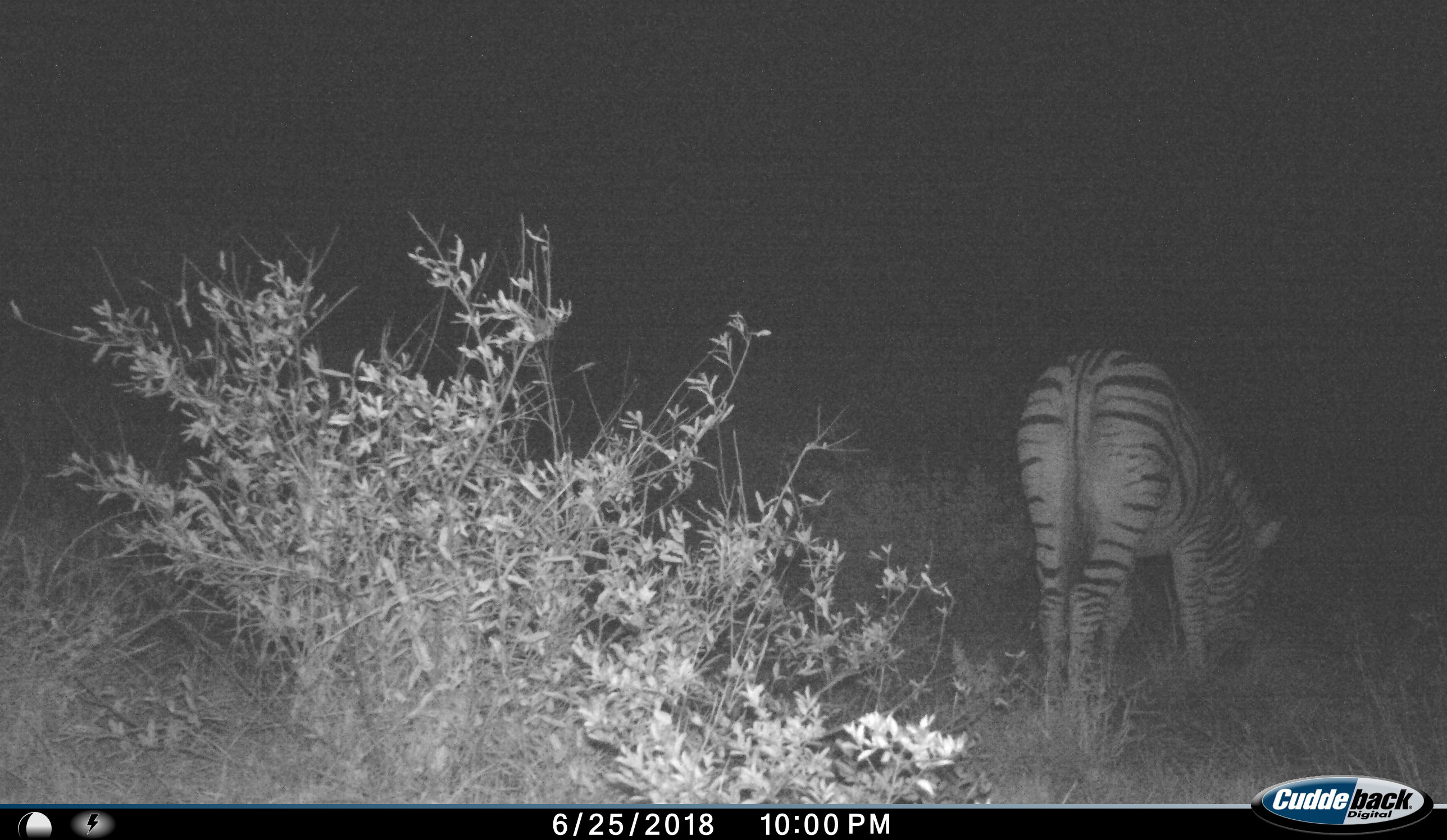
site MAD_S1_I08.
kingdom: Animalia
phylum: Chordata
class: Mammalia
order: Perissodactyla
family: Equidae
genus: Equus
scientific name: Equus quagga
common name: plains zebra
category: zebraplains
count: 1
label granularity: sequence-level